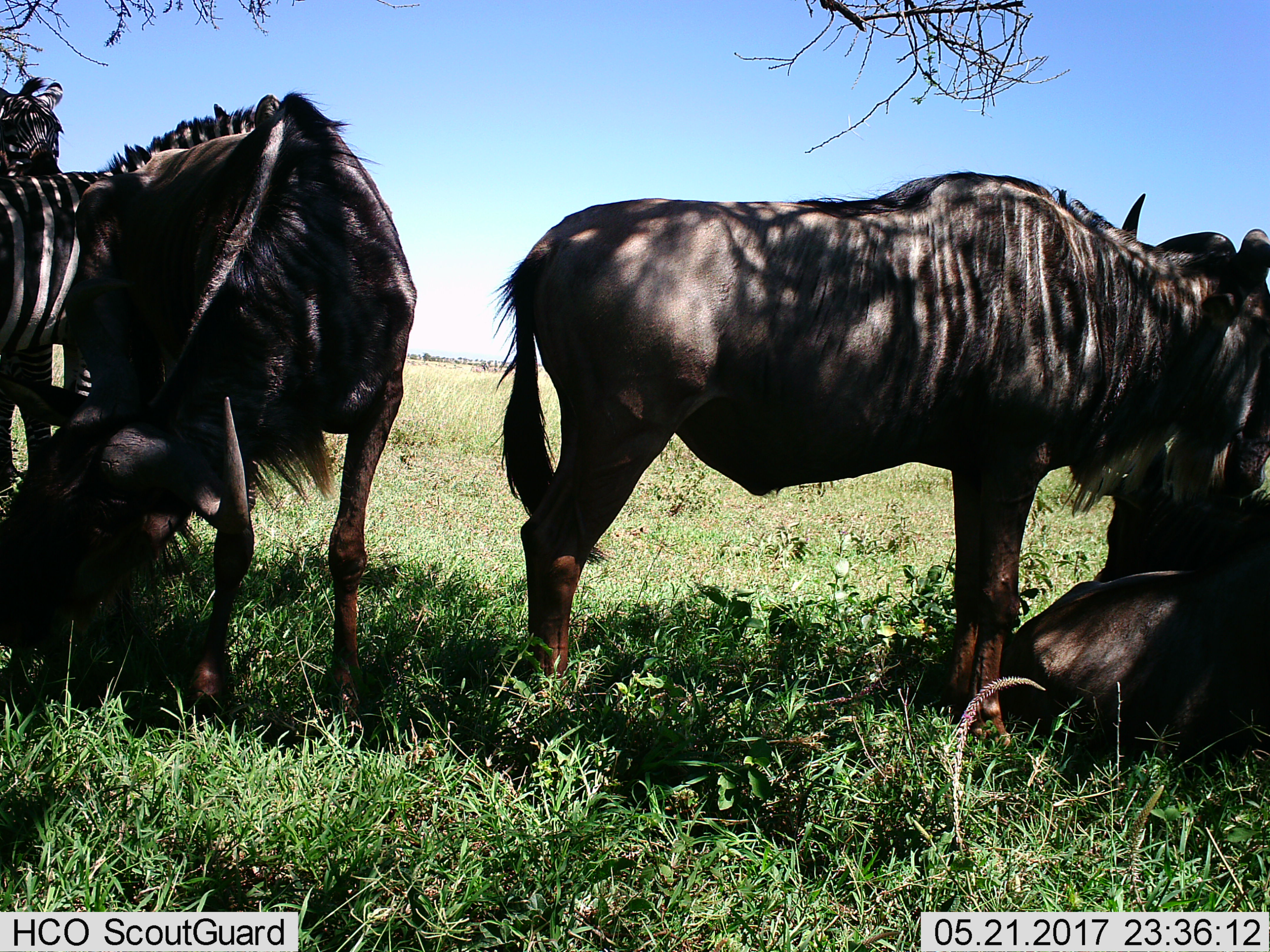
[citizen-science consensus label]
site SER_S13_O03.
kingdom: Animalia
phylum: Chordata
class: Mammalia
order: Artiodactyla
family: Bovidae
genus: Connochaetes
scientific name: Connochaetes taurinus taurinus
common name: blue wildebeest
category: wildebeestblue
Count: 3.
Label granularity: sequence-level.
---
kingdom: Animalia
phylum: Chordata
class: Mammalia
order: Perissodactyla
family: Equidae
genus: Equus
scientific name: Equus quagga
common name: plains zebra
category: zebraplains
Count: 1.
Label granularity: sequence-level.